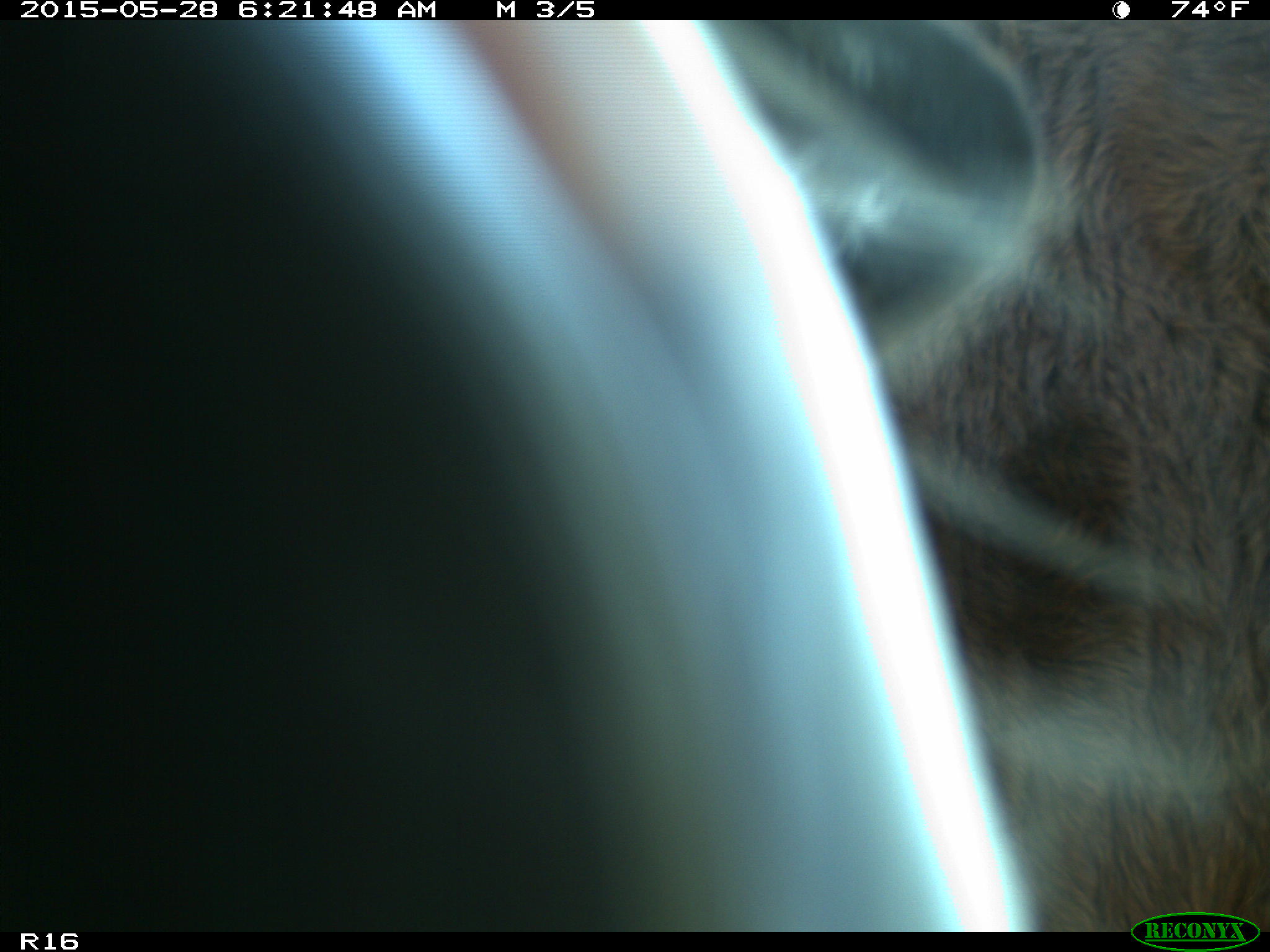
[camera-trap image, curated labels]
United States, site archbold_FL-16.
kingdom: Animalia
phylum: Chordata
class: Mammalia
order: Artiodactyla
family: Bovidae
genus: Bos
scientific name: Bos taurus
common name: domestic cow